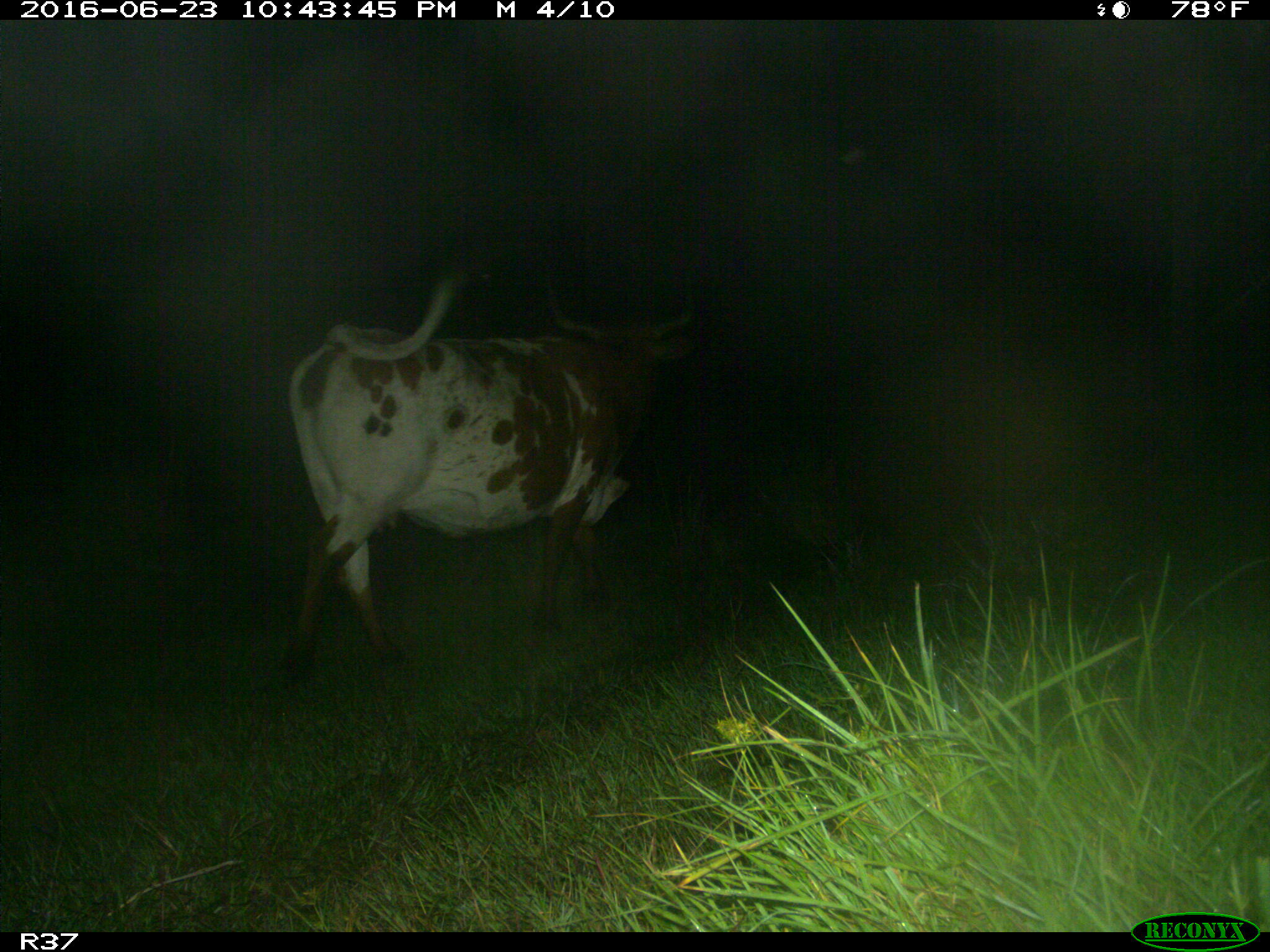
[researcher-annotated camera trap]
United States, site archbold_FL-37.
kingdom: Animalia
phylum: Chordata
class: Mammalia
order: Artiodactyla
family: Bovidae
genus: Bos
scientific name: Bos taurus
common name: domestic cow